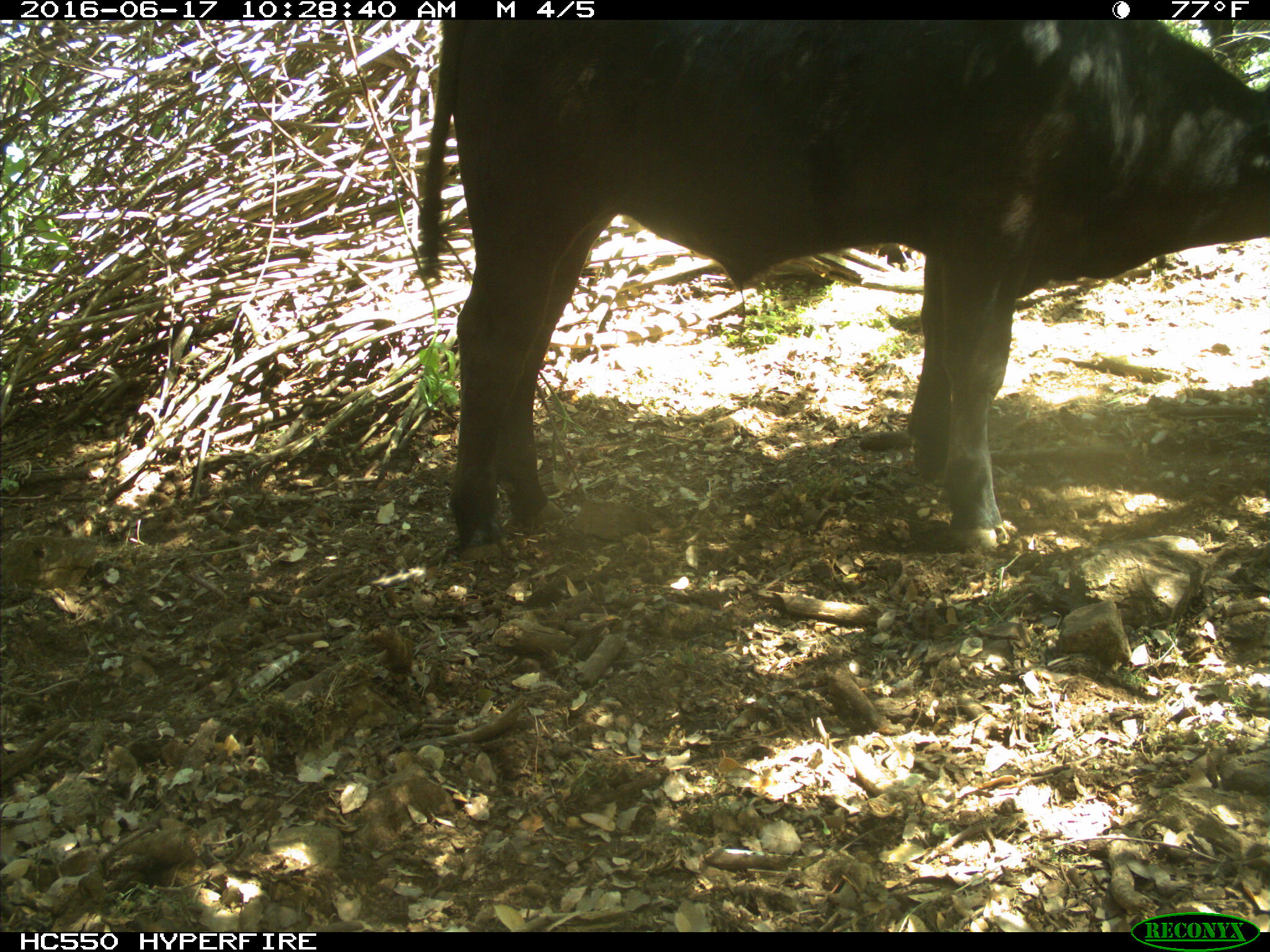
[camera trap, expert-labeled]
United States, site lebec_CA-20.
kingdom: Animalia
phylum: Chordata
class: Mammalia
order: Artiodactyla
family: Bovidae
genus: Bos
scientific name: Bos taurus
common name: domestic cow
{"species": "Bos taurus (domestic cow)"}